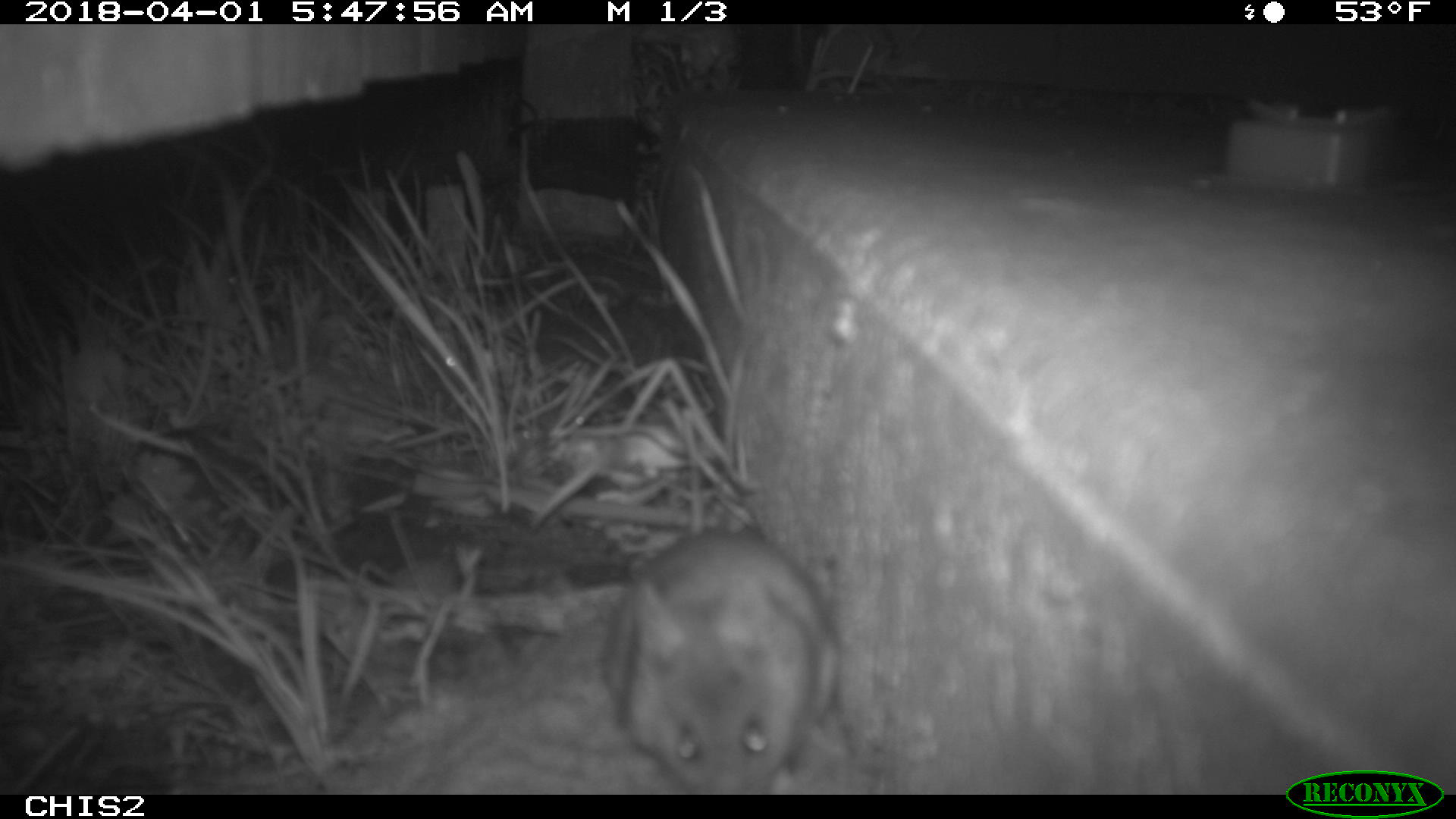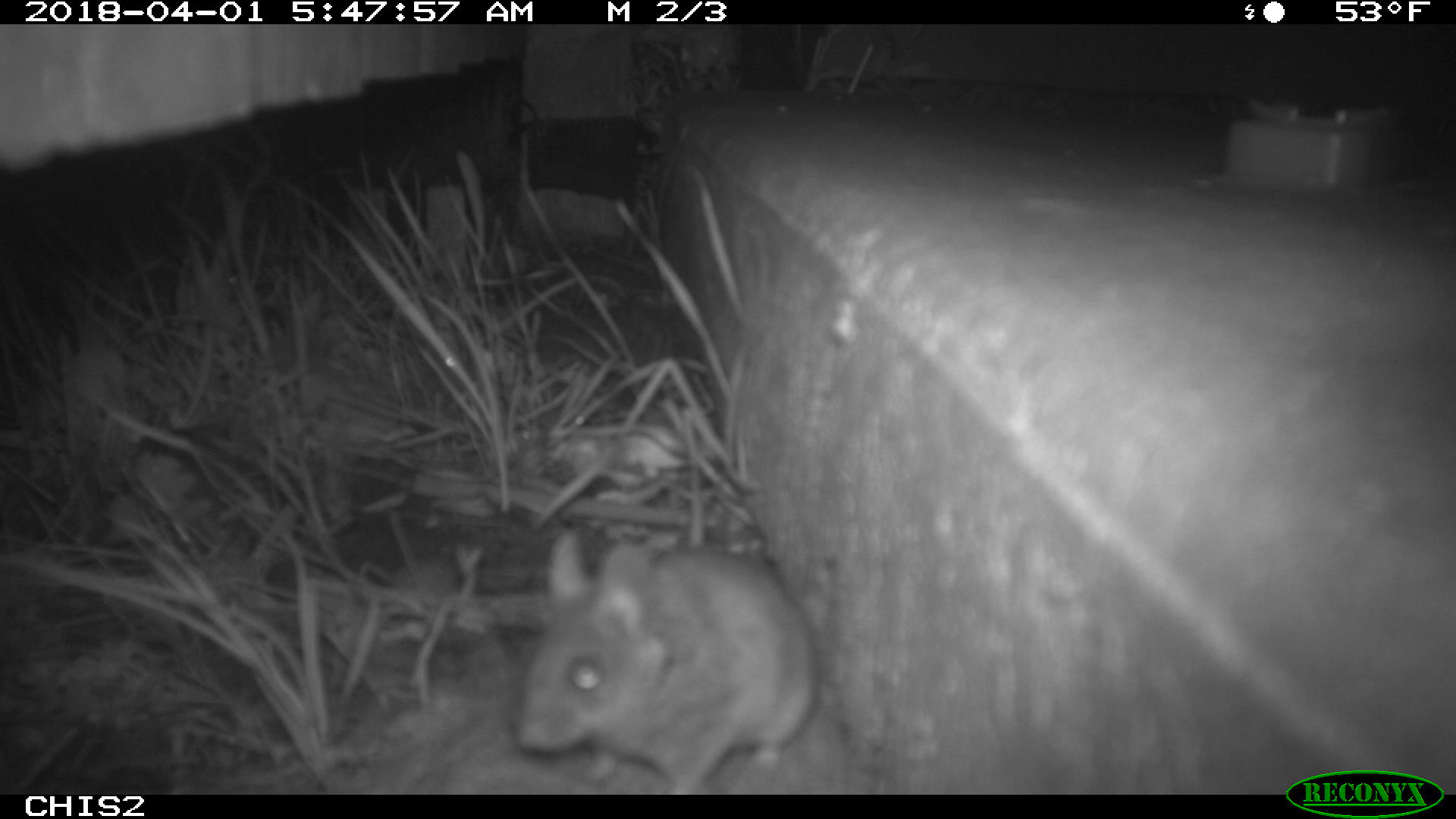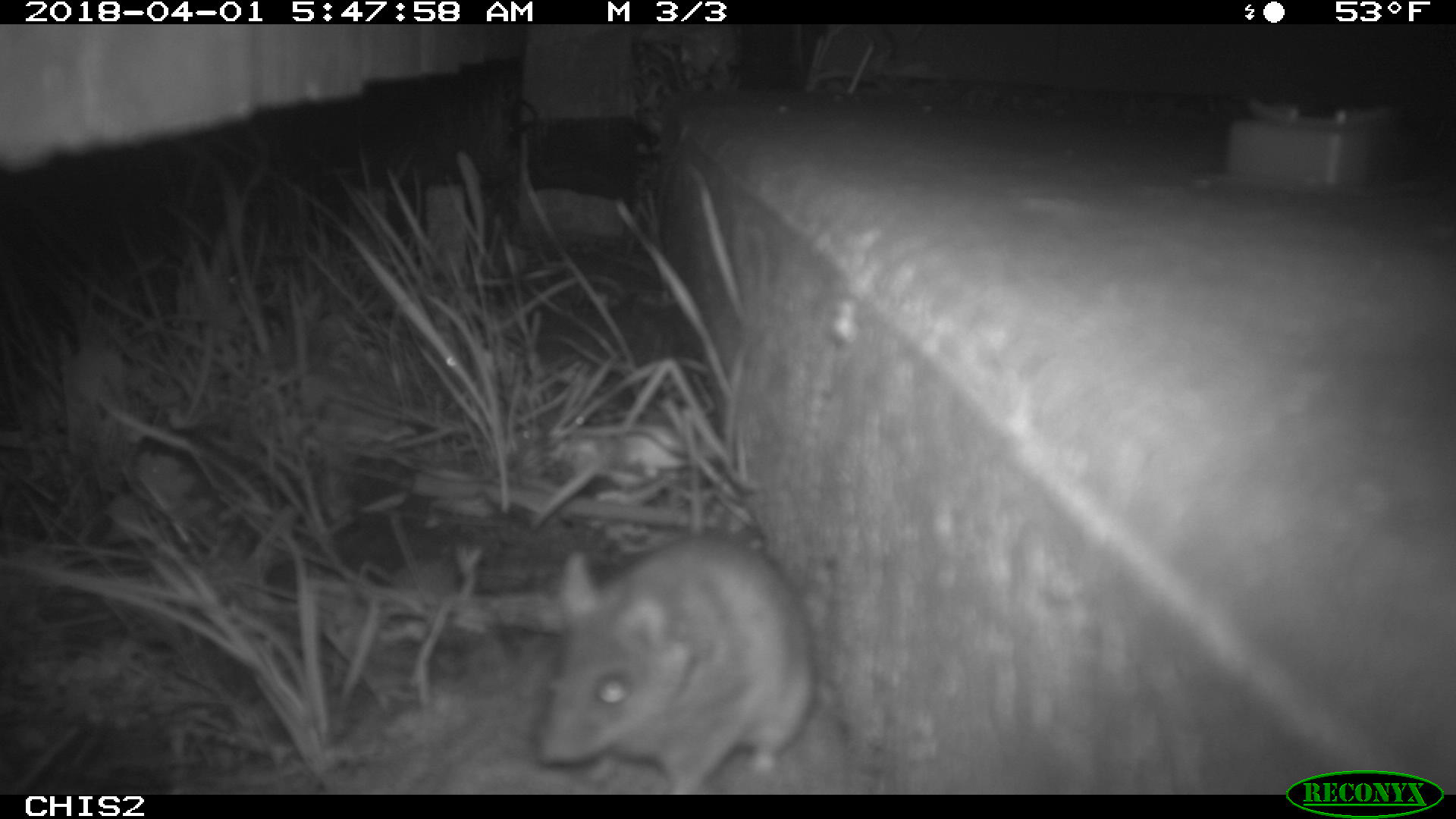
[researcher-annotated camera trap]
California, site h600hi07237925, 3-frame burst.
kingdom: Animalia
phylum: Chordata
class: Mammalia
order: Rodentia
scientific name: Rodentia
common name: rodent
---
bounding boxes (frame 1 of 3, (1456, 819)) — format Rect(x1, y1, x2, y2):
rodent: Rect(603, 528, 839, 794)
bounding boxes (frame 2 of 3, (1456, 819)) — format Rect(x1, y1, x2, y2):
rodent: Rect(513, 526, 819, 792)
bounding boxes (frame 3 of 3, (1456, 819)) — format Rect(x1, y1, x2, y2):
rodent: Rect(536, 532, 821, 793)